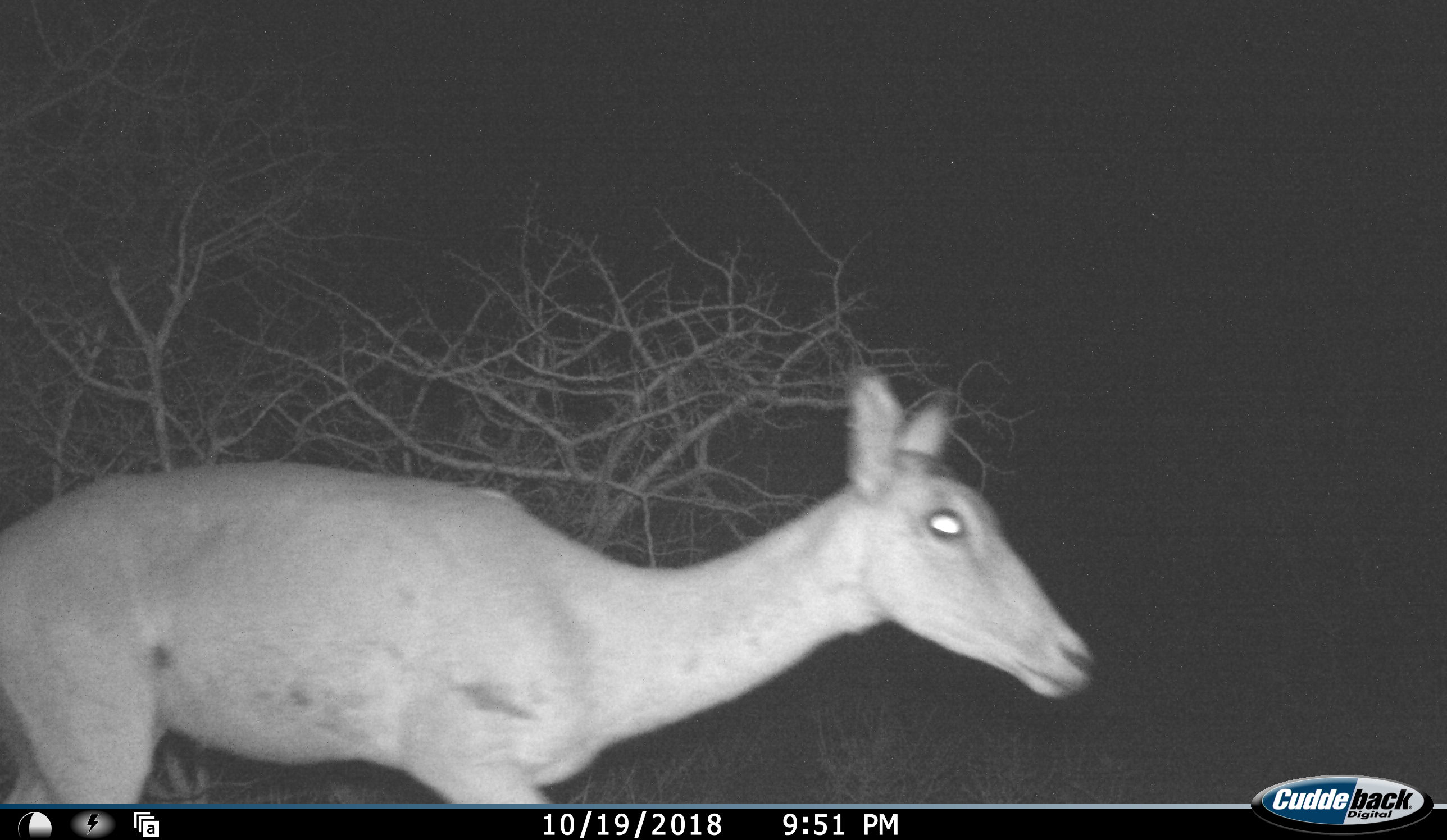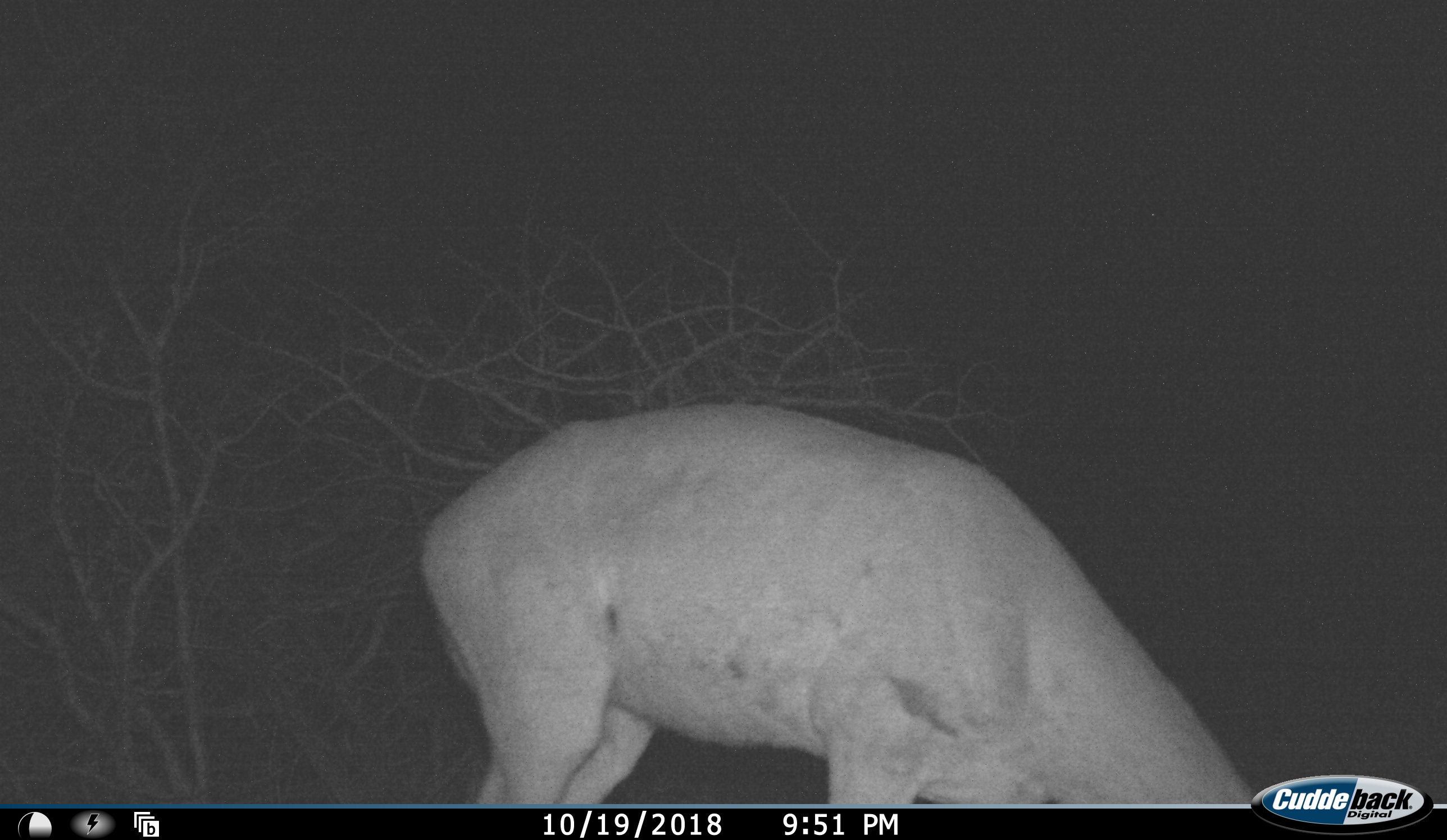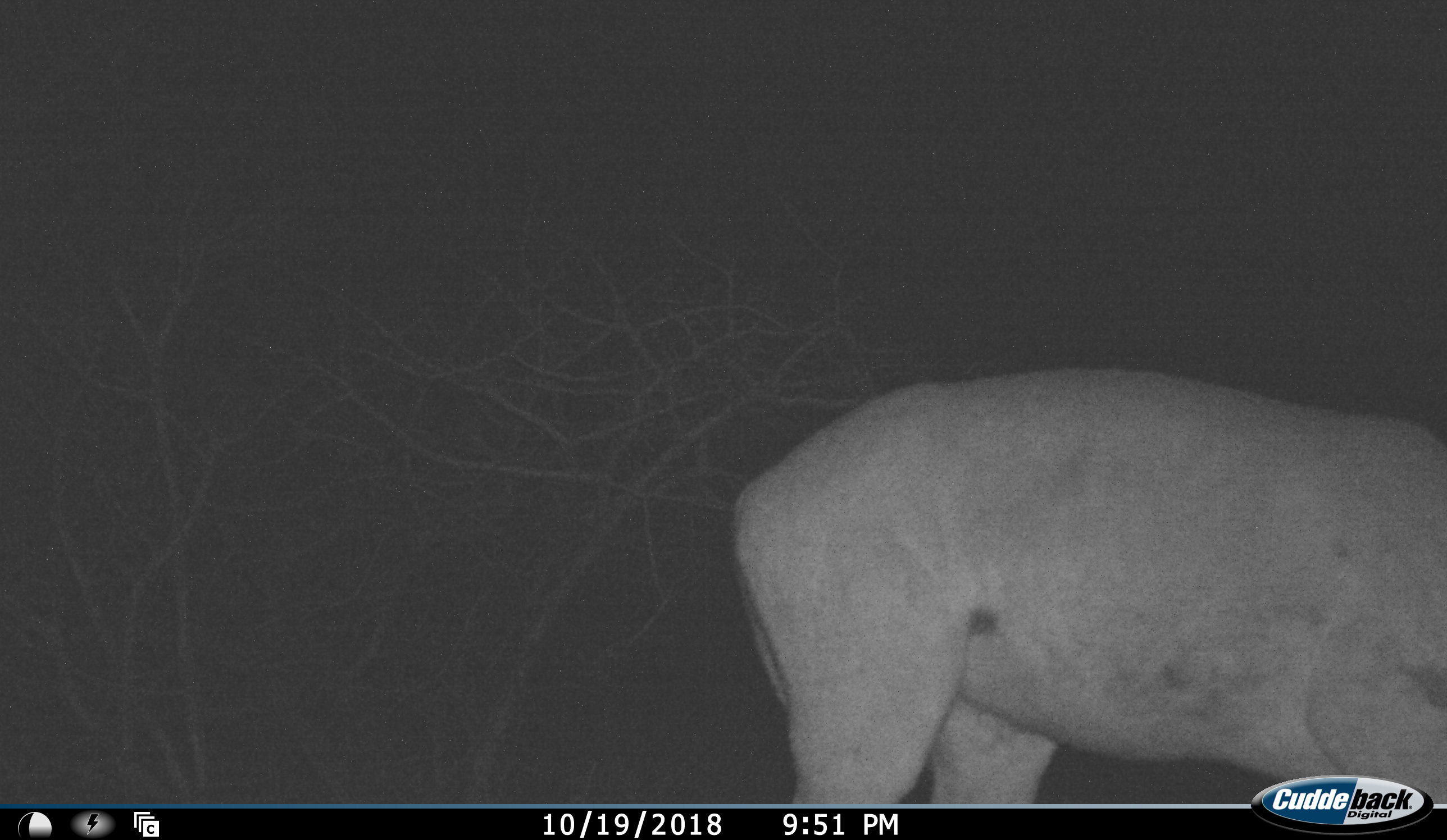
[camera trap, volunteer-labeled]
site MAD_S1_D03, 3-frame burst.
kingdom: Animalia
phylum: Chordata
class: Mammalia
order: Artiodactyla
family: Bovidae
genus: Aepyceros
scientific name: Aepyceros melampus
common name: impala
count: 1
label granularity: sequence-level